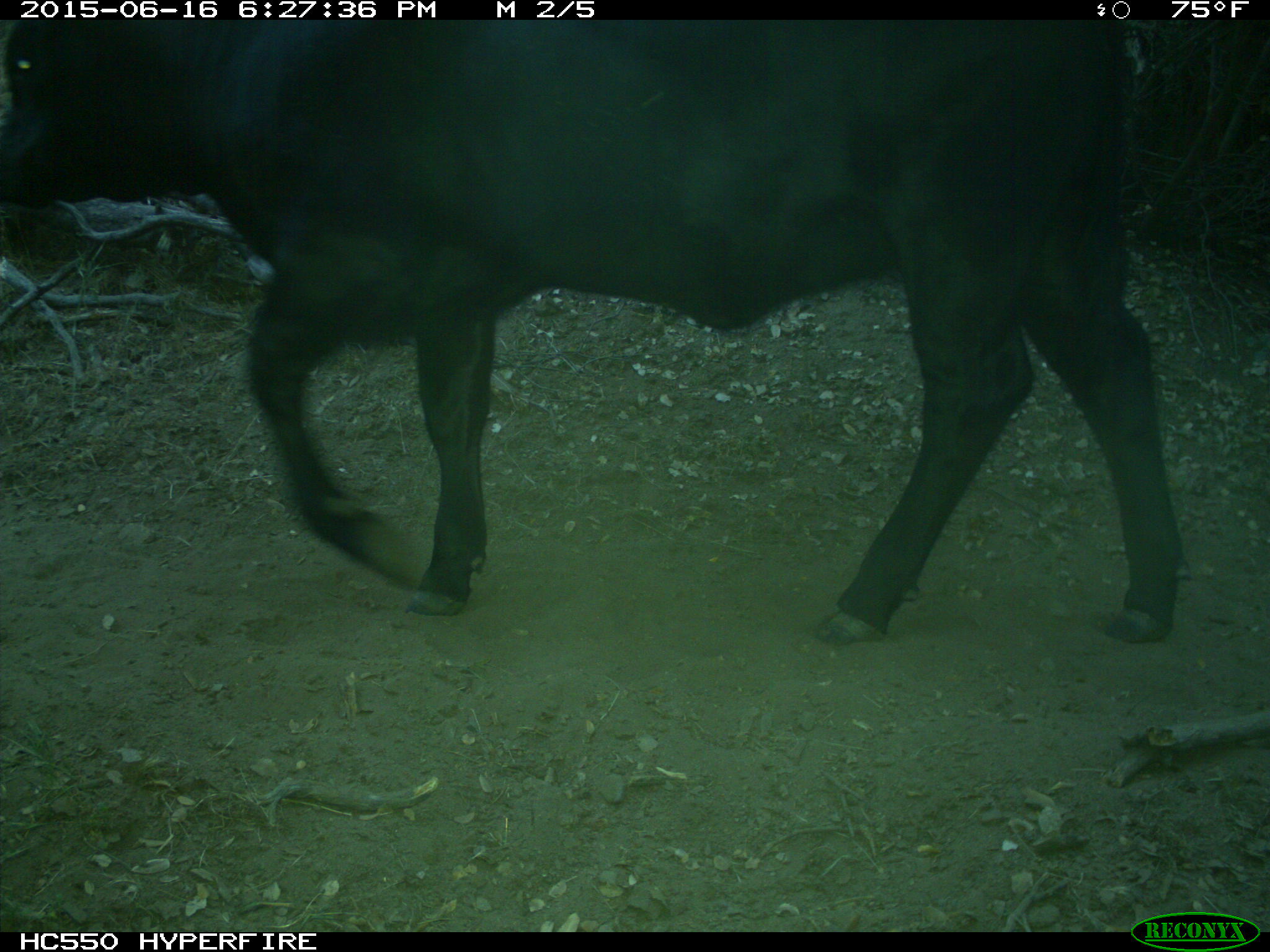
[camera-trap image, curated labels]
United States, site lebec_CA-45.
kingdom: Animalia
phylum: Chordata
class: Mammalia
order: Artiodactyla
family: Bovidae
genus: Bos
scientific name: Bos taurus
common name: domestic cow